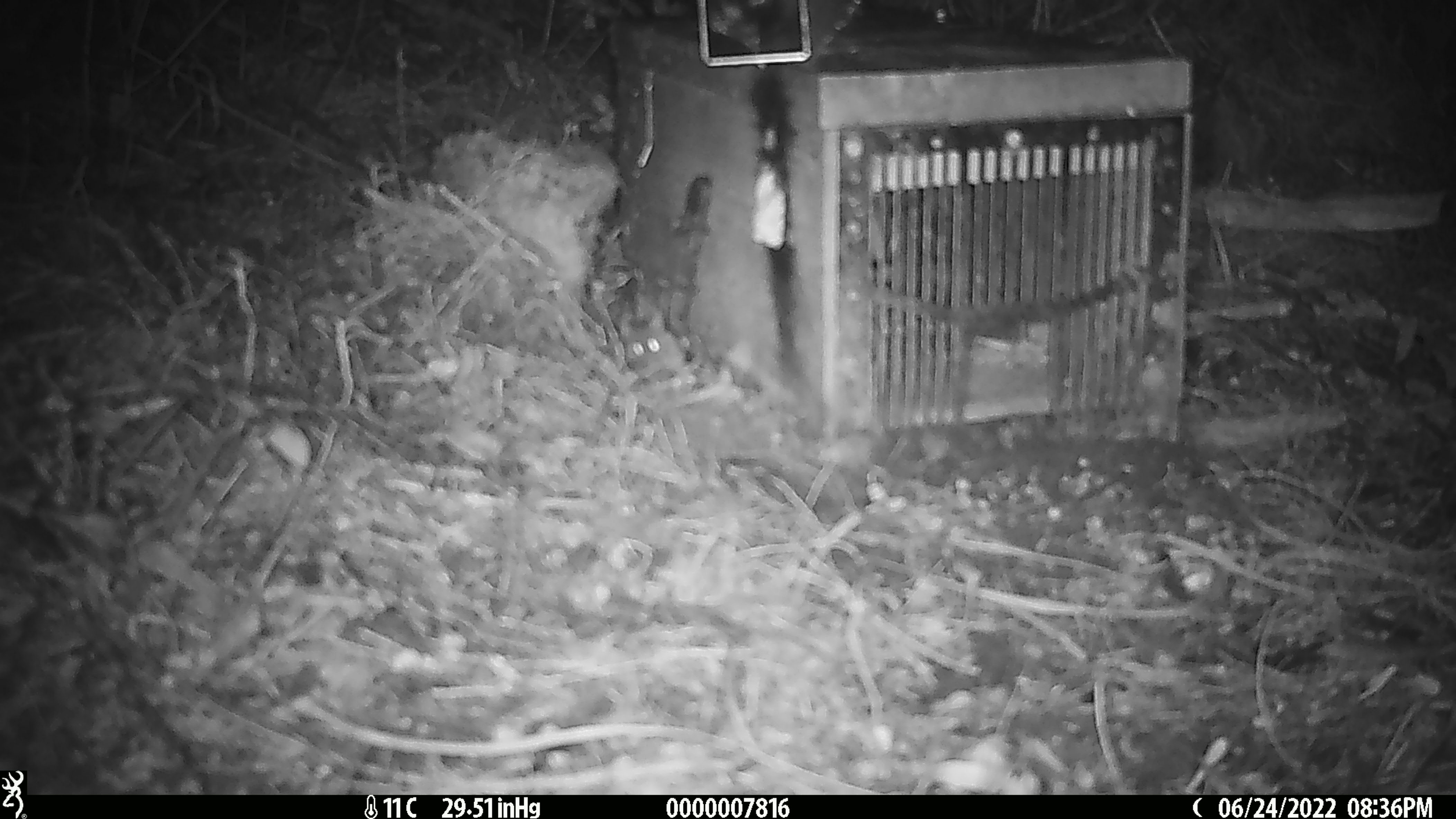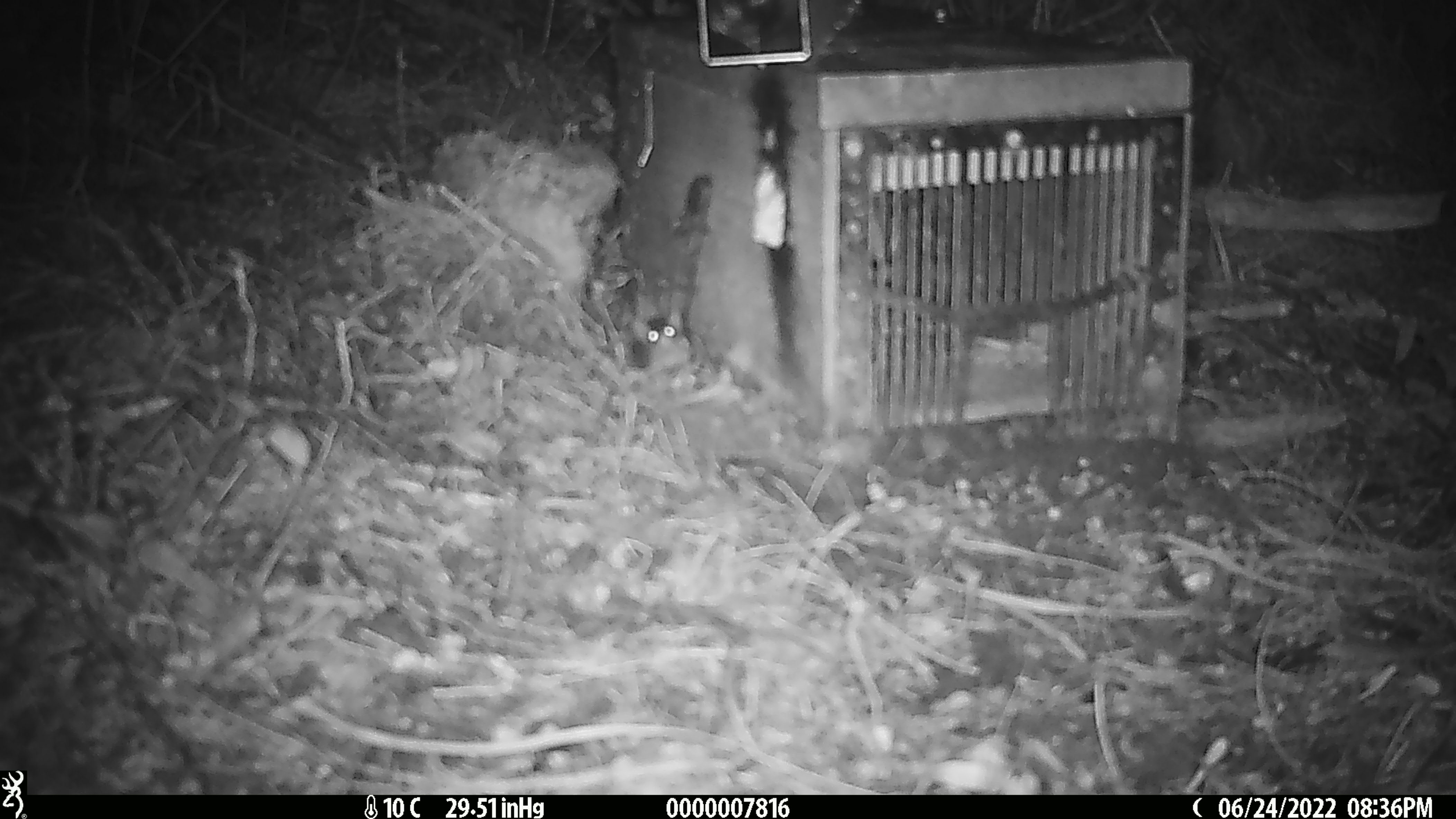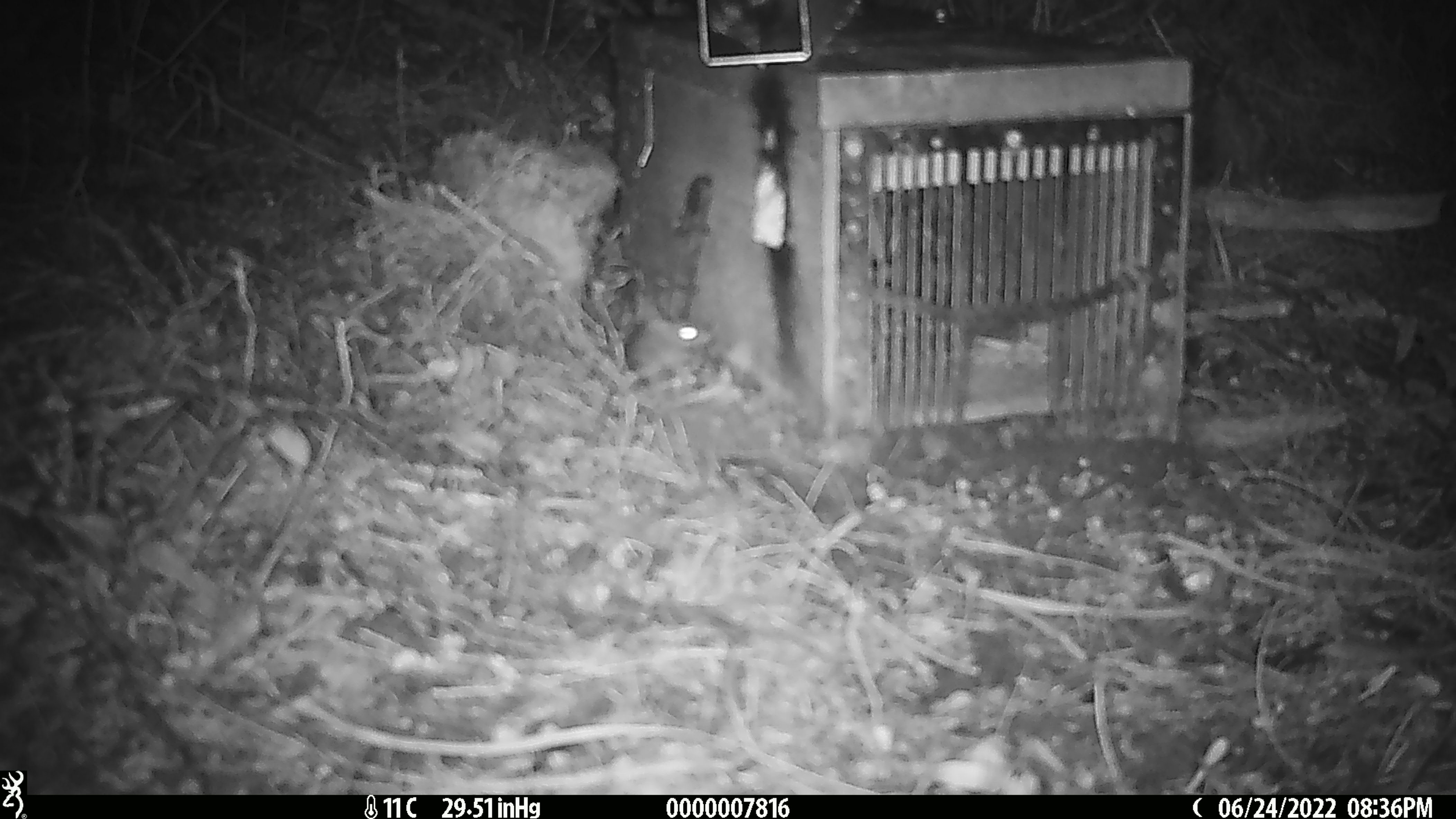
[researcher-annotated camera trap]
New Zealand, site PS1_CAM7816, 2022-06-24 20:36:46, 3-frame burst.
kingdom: Animalia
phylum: Chordata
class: Mammalia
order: Rodentia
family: Muridae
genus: Mus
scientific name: Mus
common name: mouse